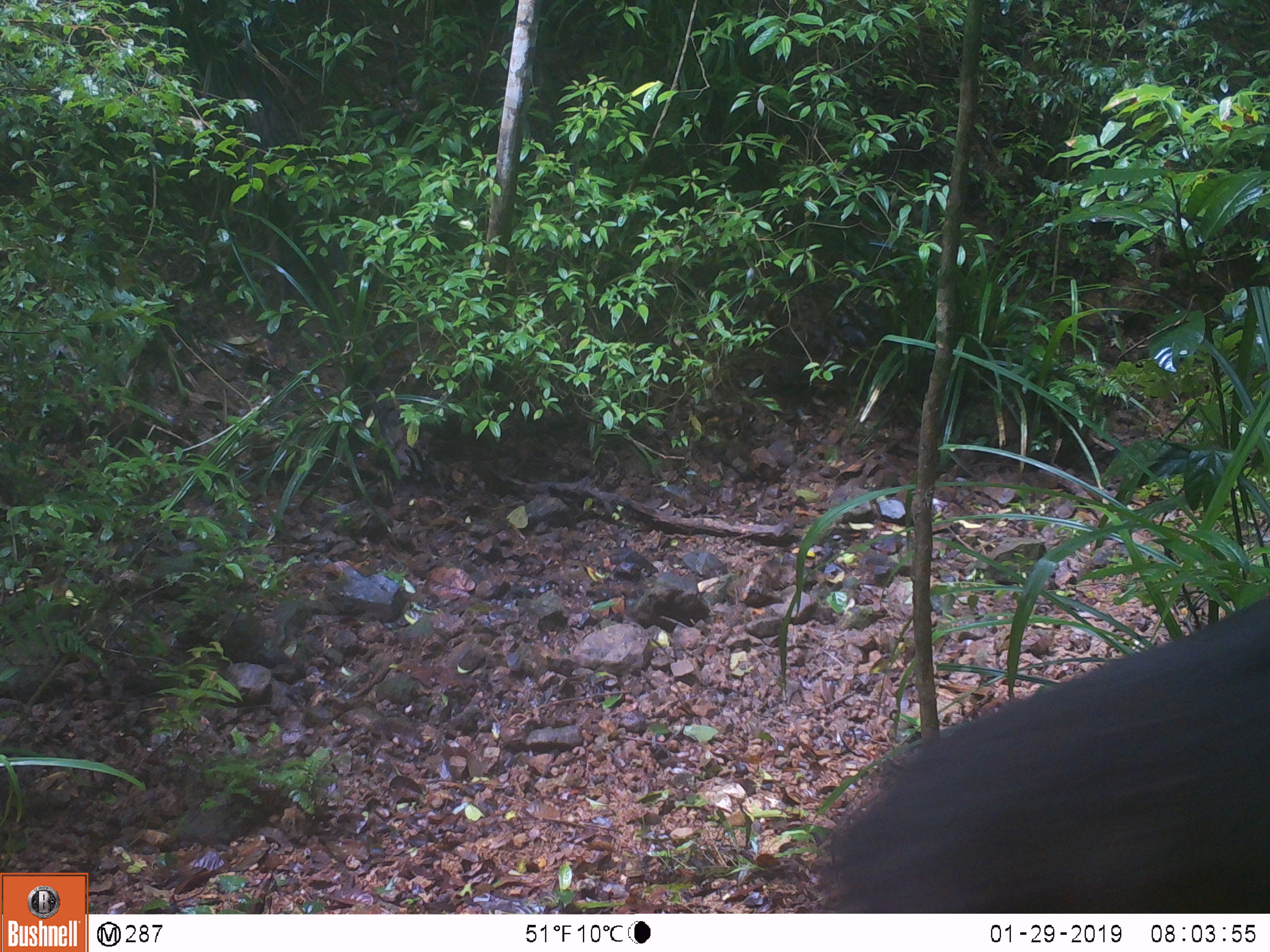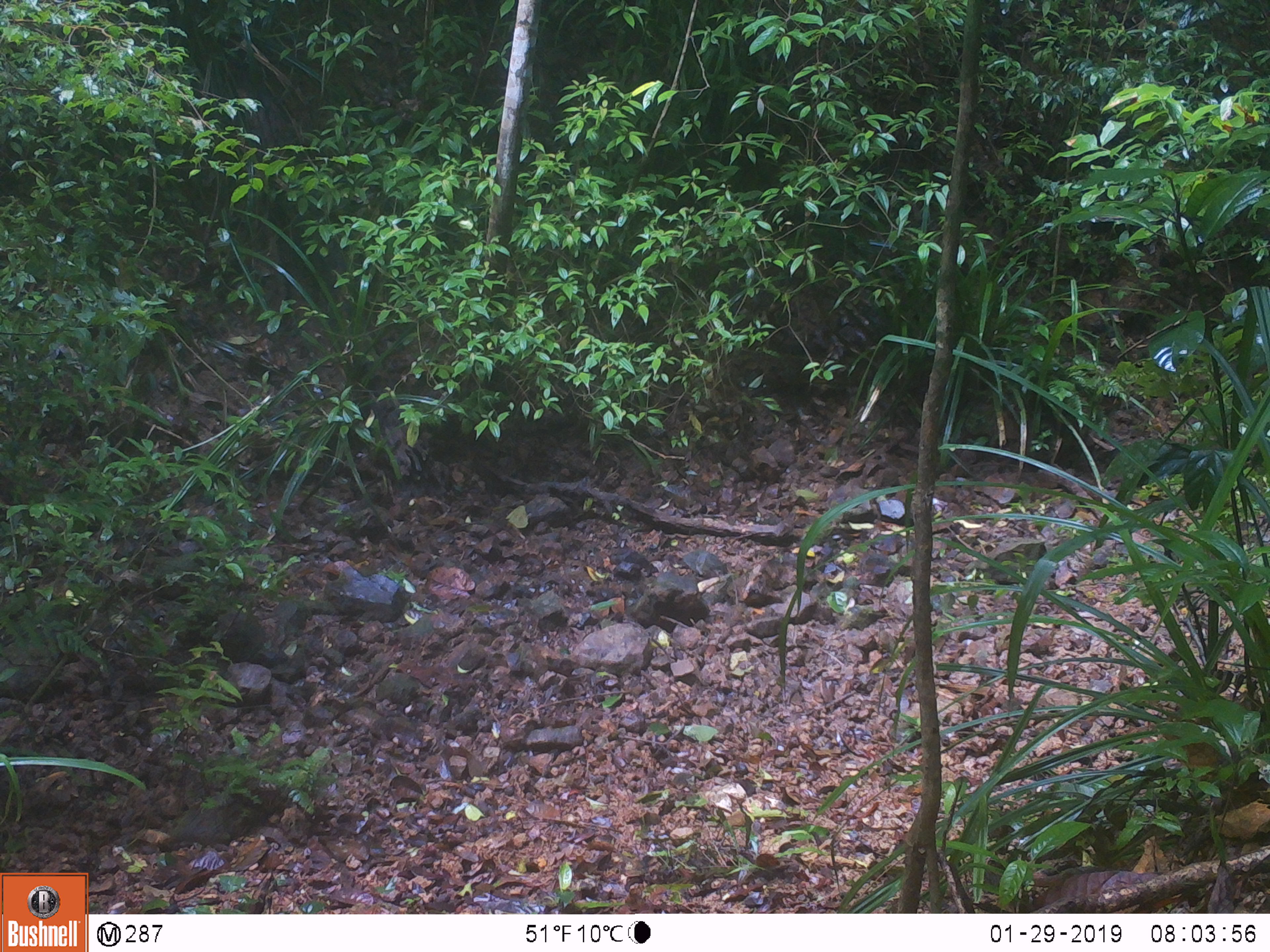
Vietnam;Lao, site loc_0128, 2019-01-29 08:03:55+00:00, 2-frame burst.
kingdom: Animalia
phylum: Chordata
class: Mammalia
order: Primates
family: Cercopithecidae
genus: Macaca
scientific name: Macaca arctoides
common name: stump-tailed macaque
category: stump tailed macaque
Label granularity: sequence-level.